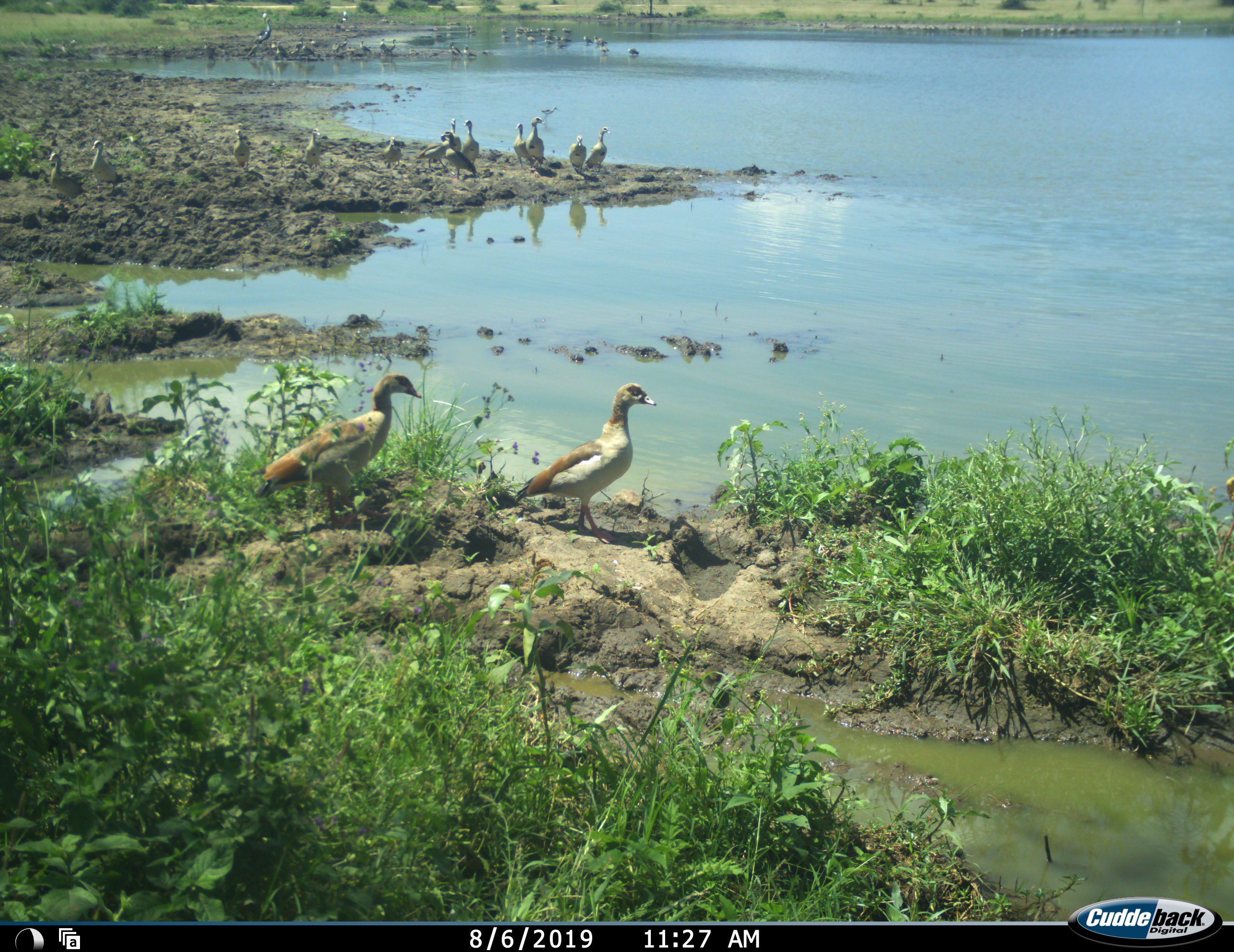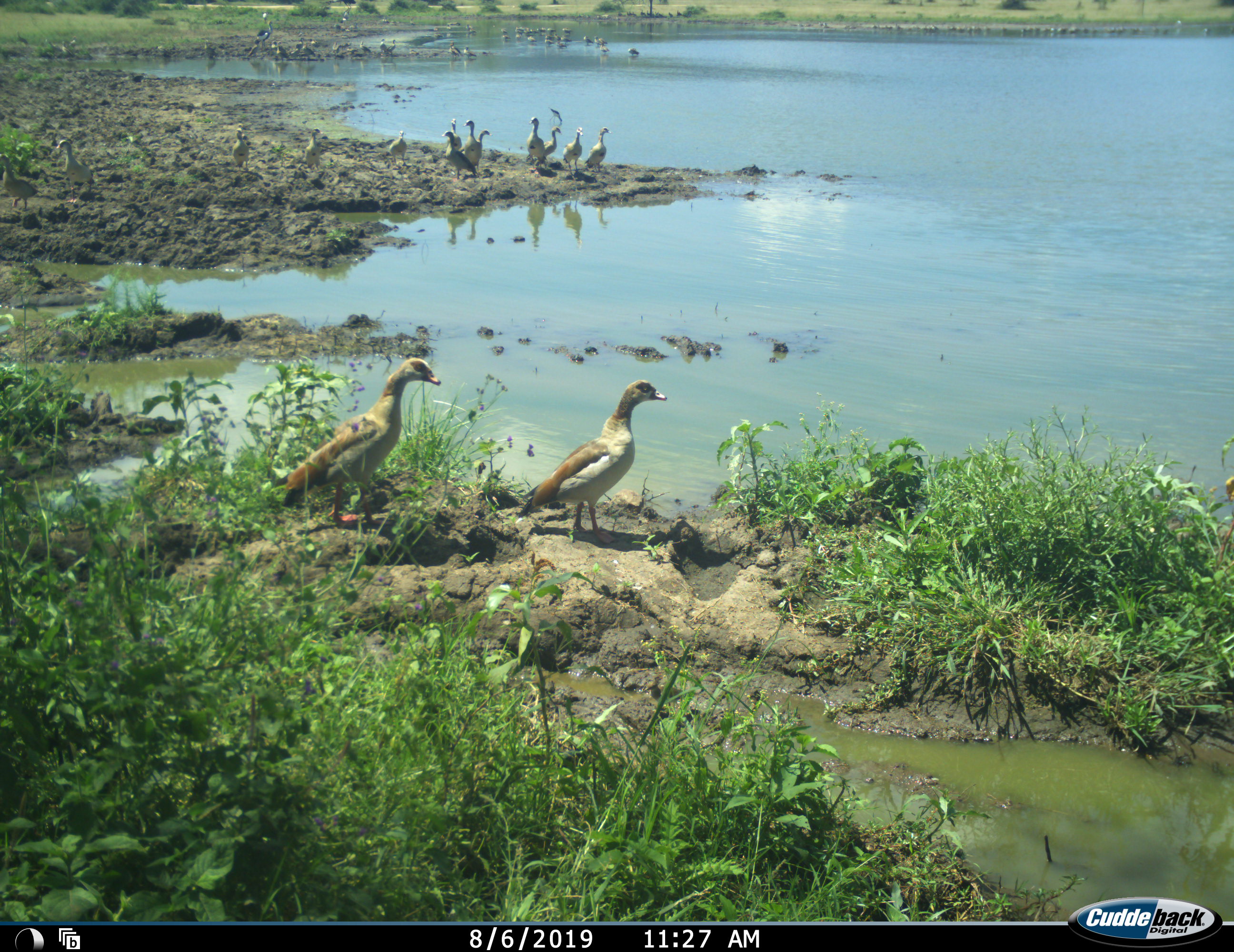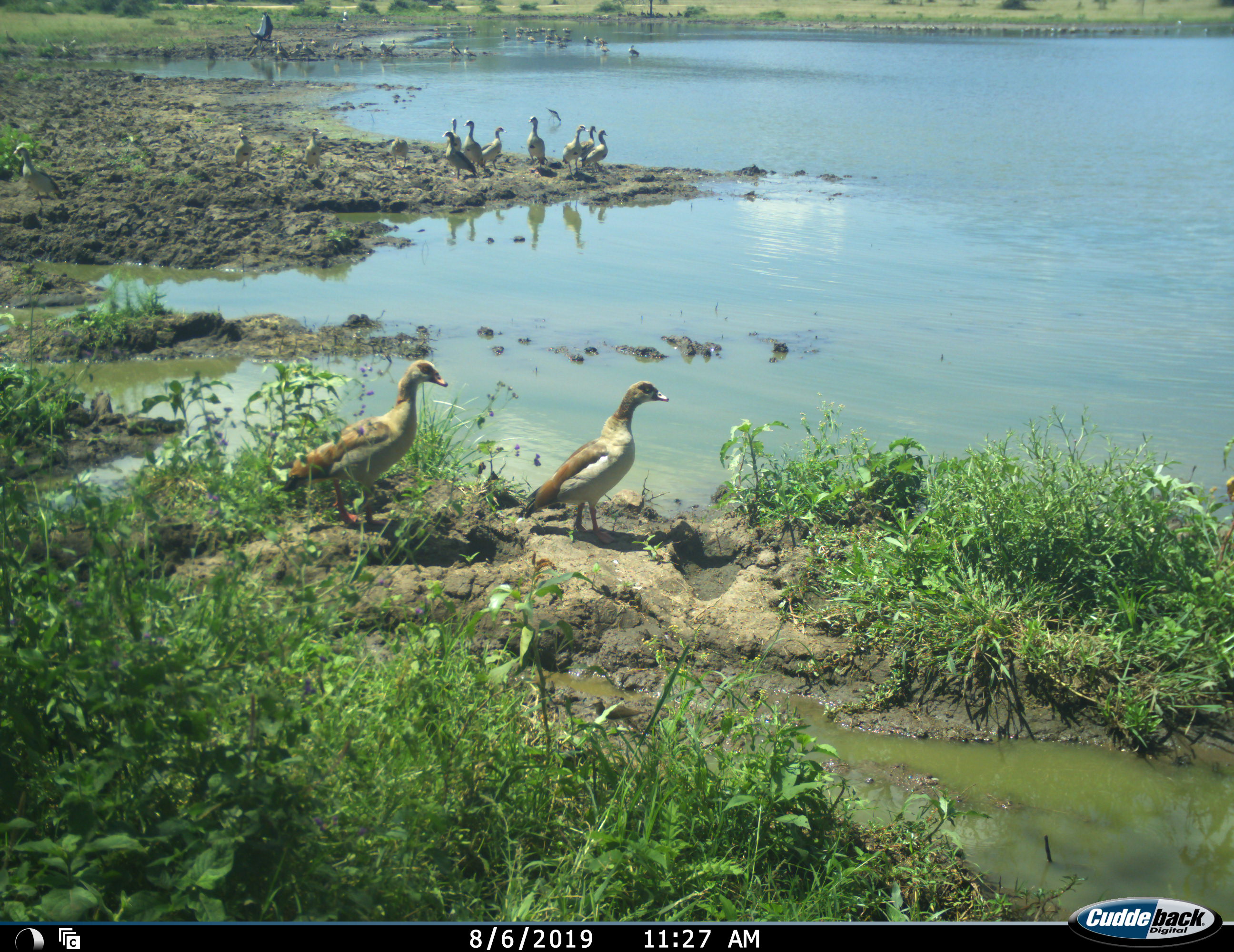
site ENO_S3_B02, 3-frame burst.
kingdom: Animalia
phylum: Chordata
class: Aves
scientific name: Aves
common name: bird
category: birdother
Birdother (bird) (Aves), count 11-50. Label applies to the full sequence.